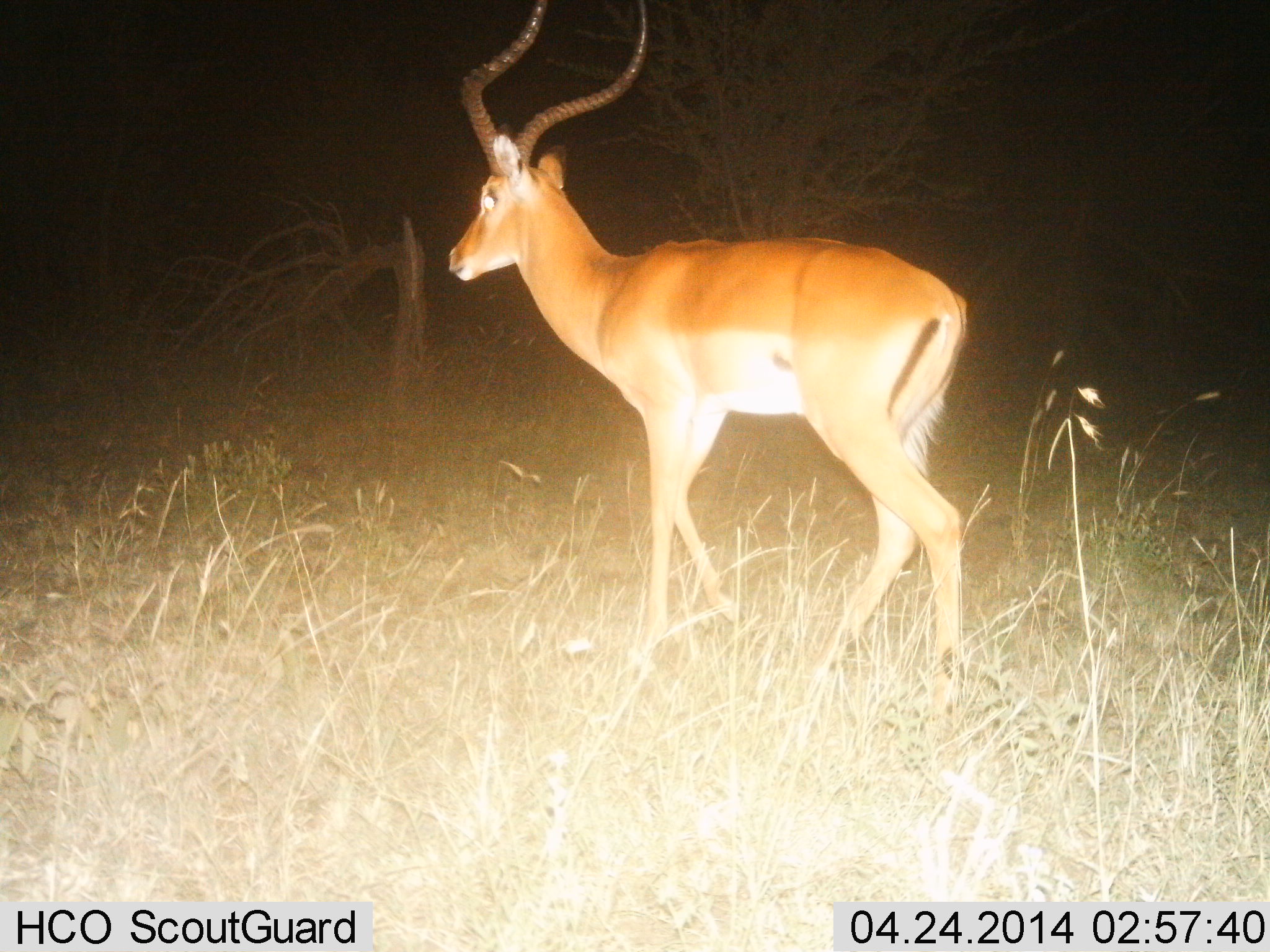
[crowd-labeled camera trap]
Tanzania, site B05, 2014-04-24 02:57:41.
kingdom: Animalia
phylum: Chordata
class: Mammalia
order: Artiodactyla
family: Bovidae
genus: Aepyceros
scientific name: Aepyceros melampus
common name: impala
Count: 1.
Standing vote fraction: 30%.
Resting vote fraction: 0%.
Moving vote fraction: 70%.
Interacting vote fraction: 0%.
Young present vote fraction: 0%.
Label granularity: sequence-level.